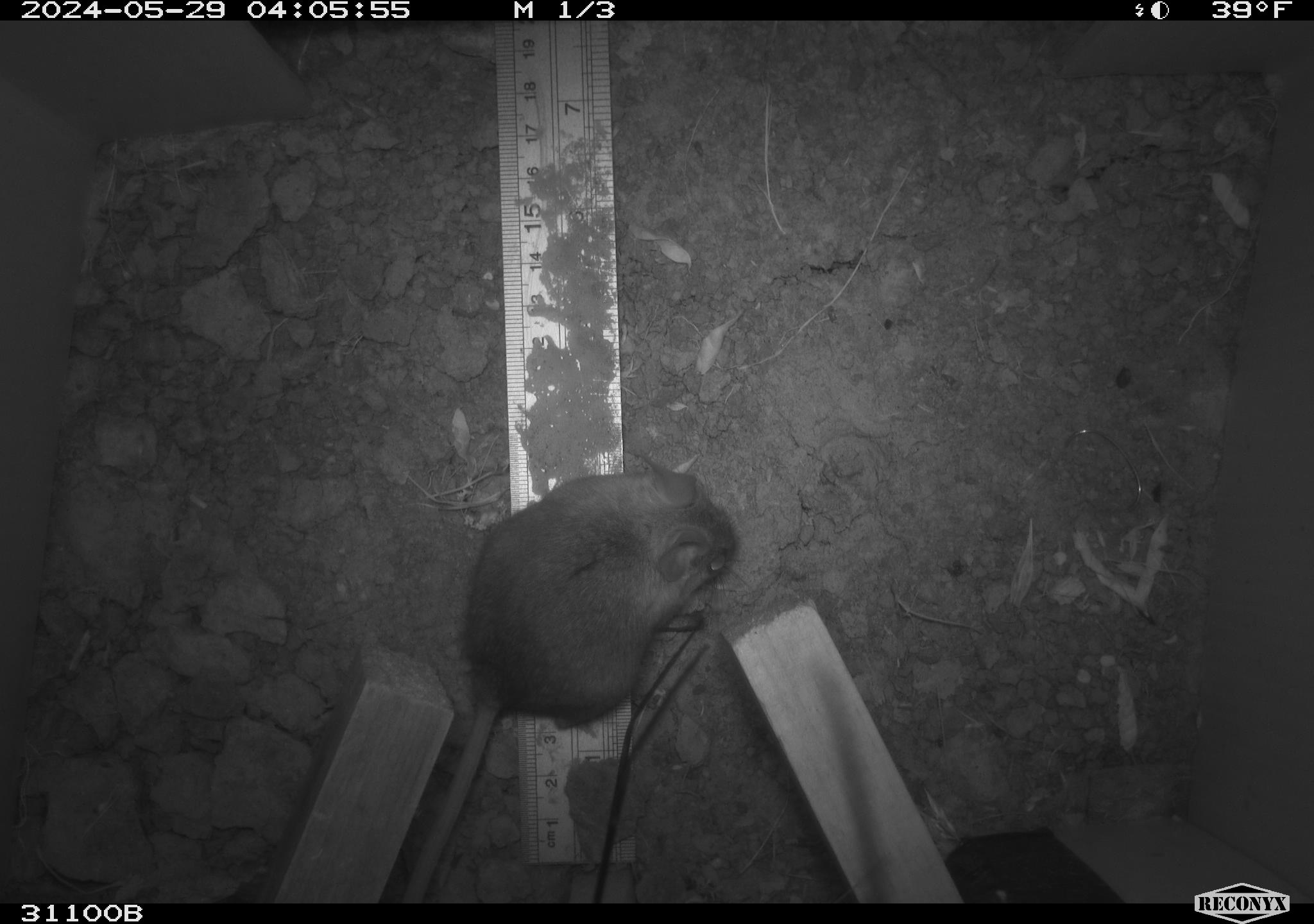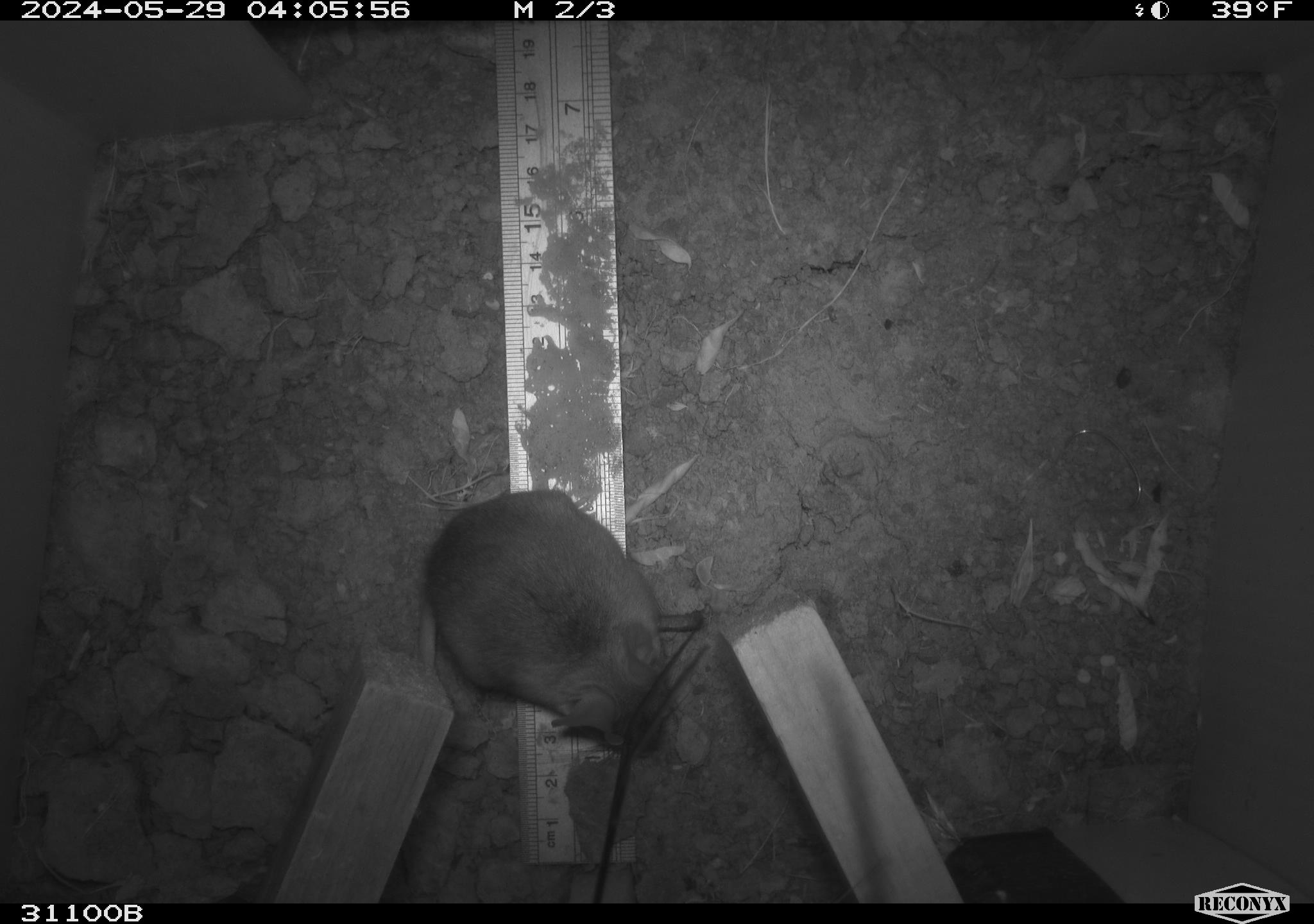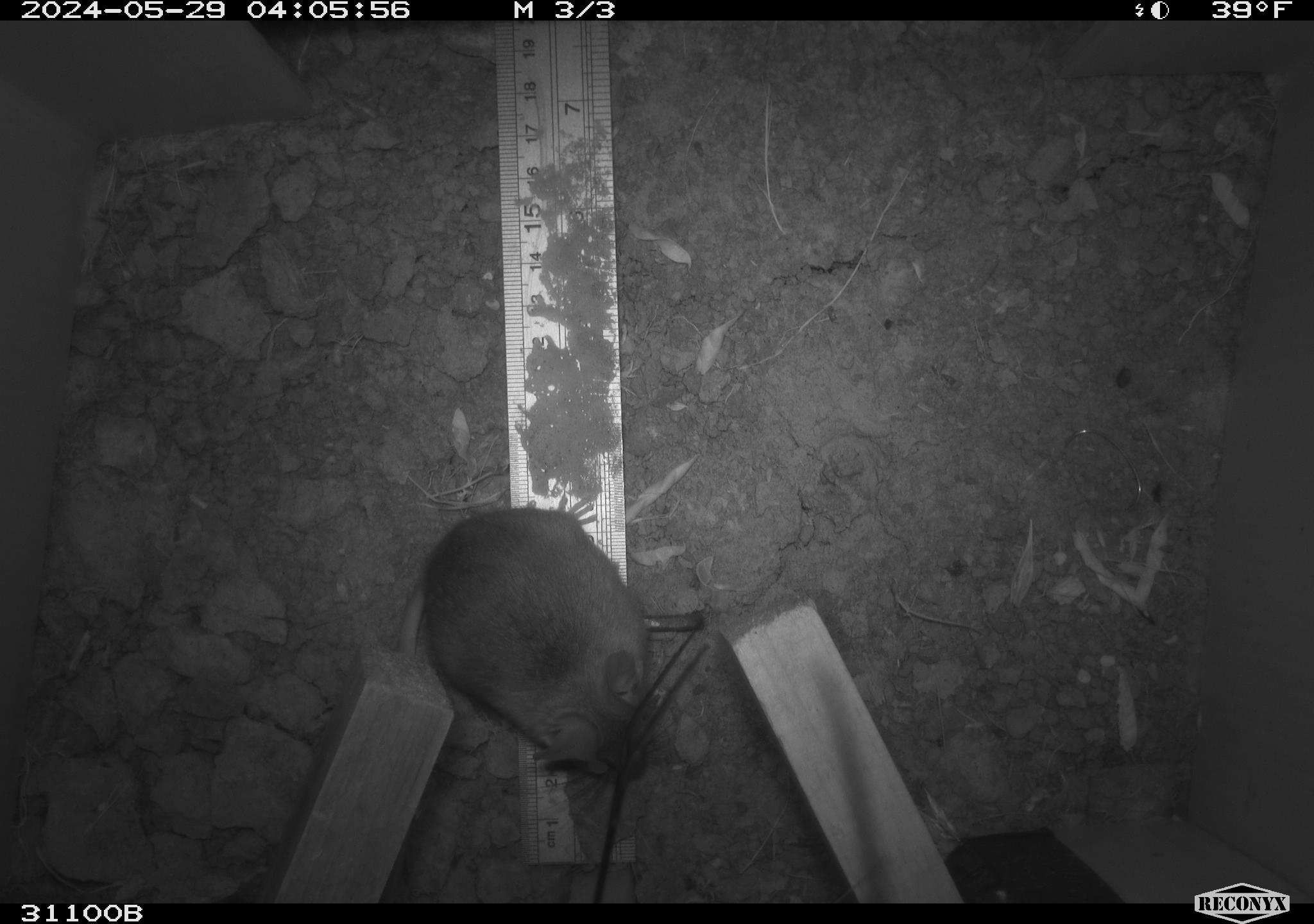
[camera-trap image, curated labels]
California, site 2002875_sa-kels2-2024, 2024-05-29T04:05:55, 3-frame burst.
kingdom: Animalia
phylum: Chordata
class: Mammalia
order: Rodentia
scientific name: Rodentia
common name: rodent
Rodent (Rodentia).